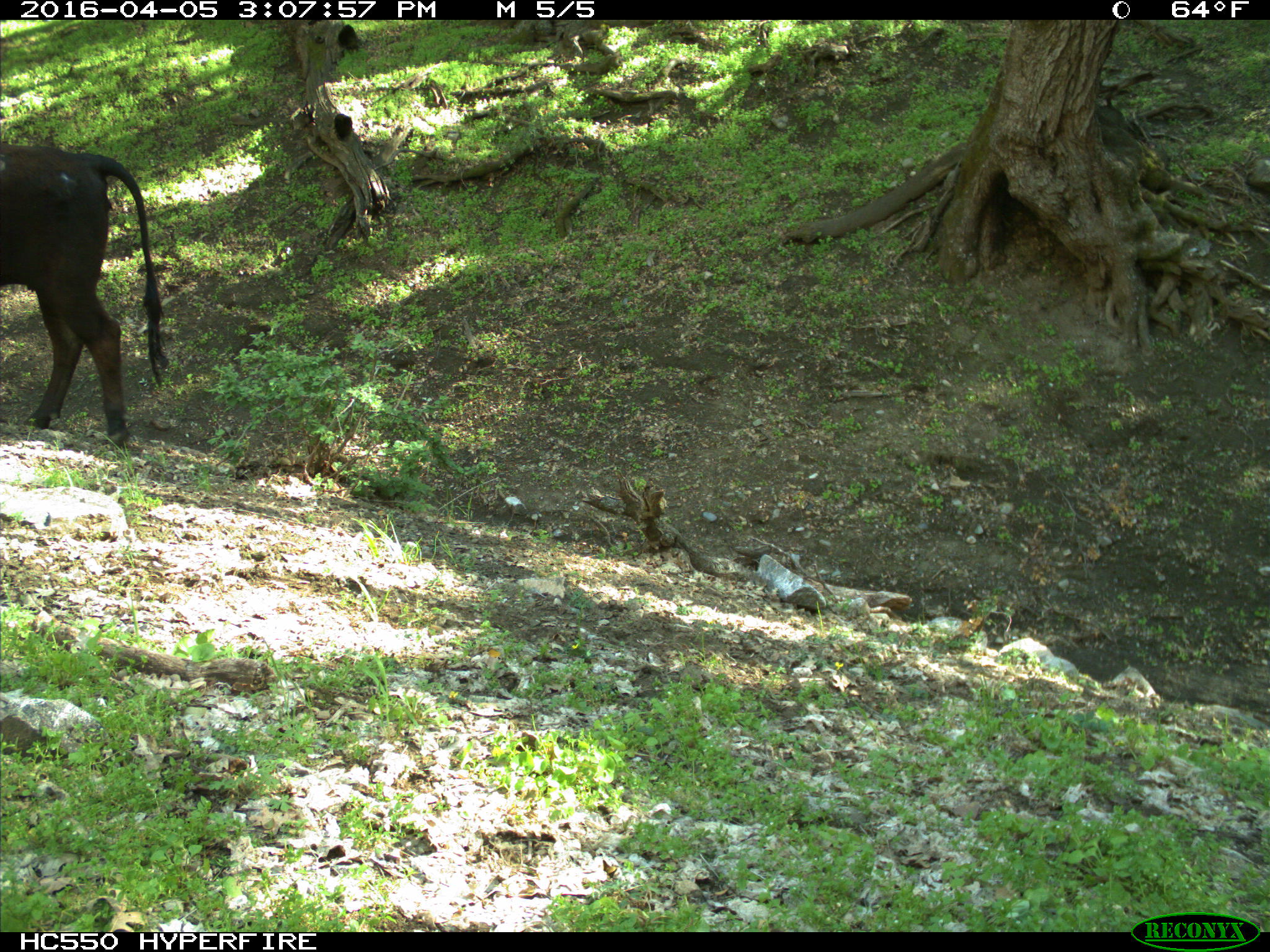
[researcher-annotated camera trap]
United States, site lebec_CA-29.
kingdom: Animalia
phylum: Chordata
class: Mammalia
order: Artiodactyla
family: Bovidae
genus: Bos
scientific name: Bos taurus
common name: domestic cow